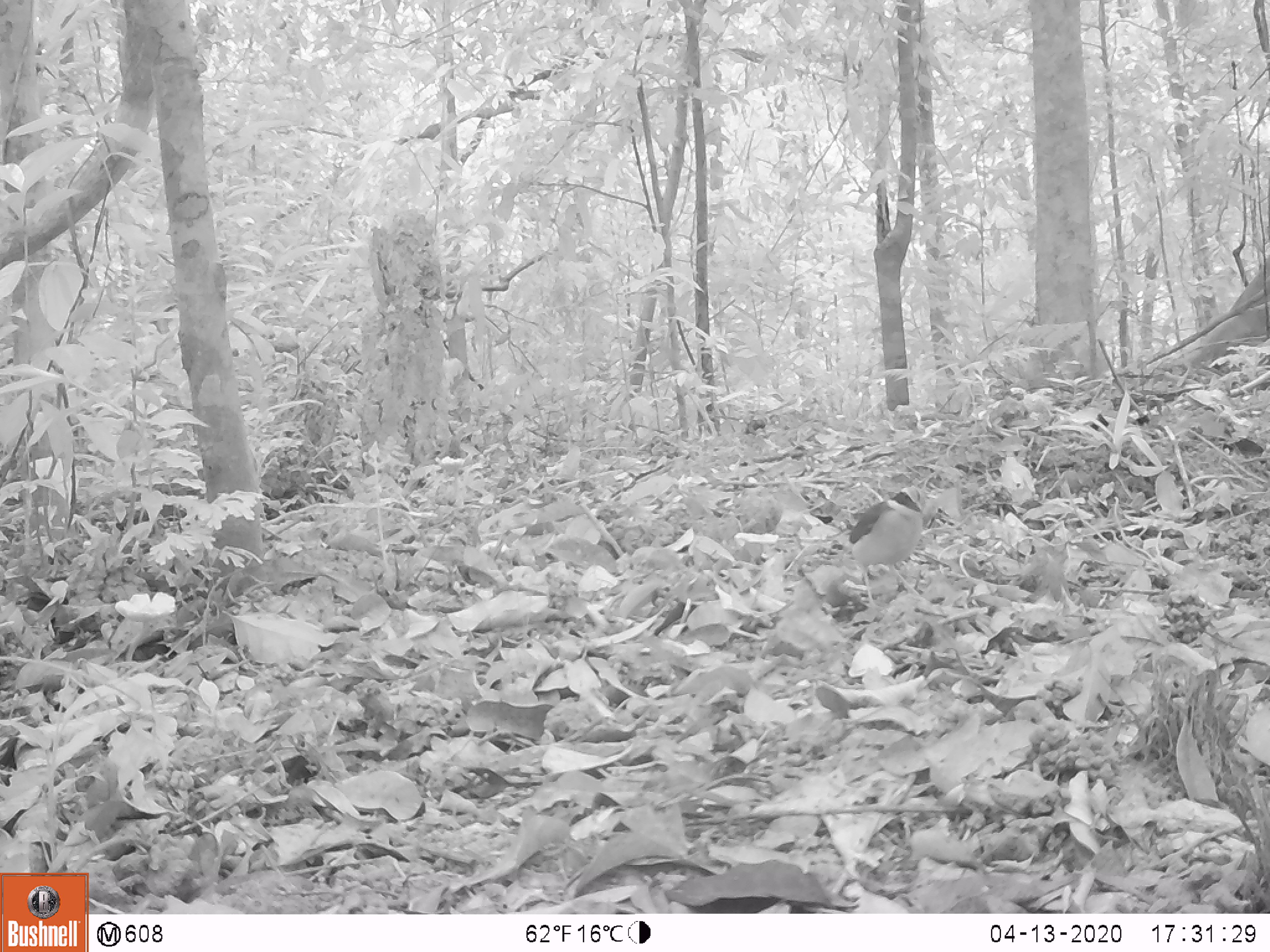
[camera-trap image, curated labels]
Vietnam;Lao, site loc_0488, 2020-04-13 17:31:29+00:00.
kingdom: Animalia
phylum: Chordata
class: Aves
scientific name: Aves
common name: bird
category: unidentified bird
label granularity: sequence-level